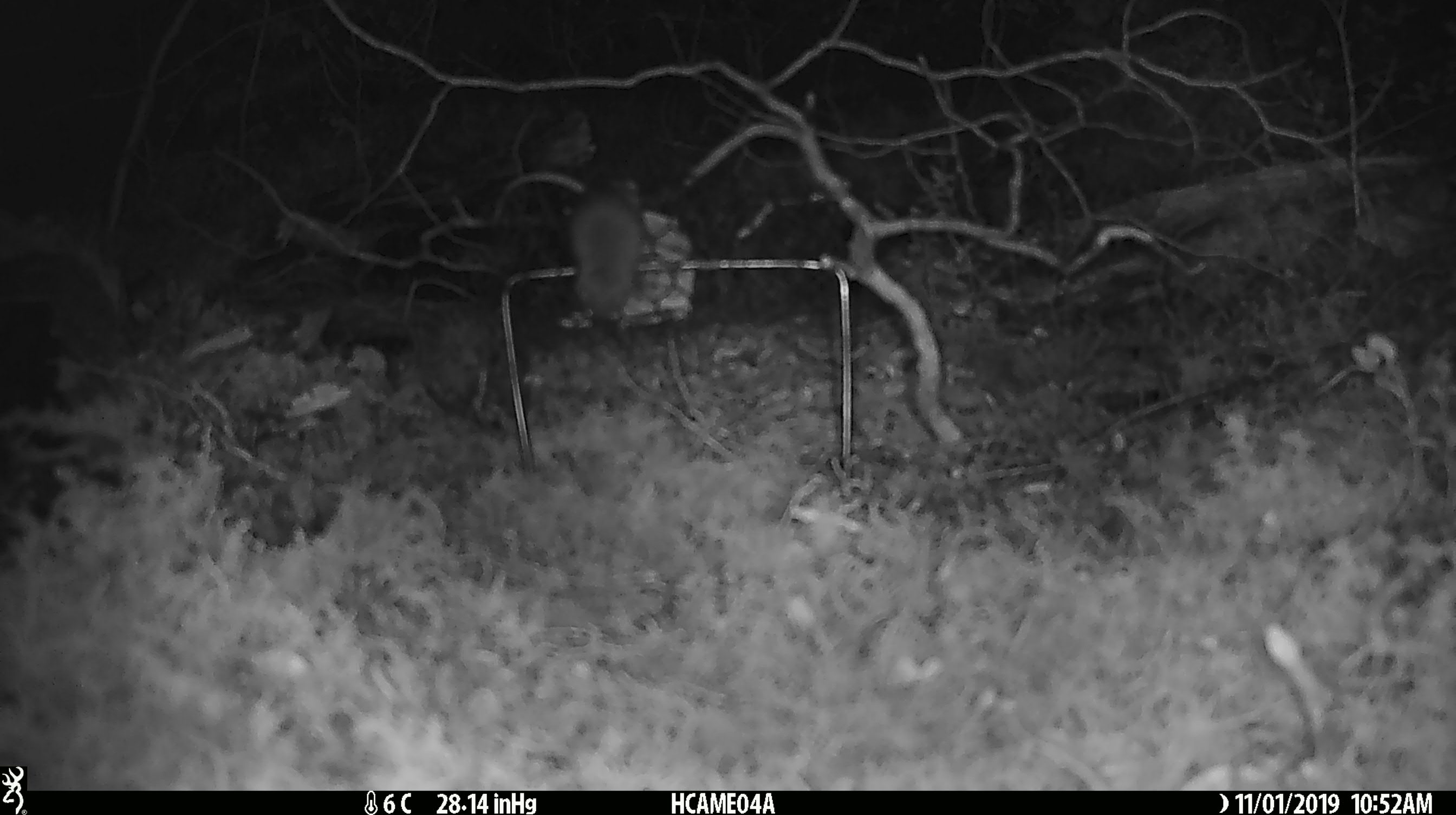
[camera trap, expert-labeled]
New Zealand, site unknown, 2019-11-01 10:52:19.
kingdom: Animalia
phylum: Chordata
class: Mammalia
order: Rodentia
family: Muridae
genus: Mus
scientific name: Mus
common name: mouse